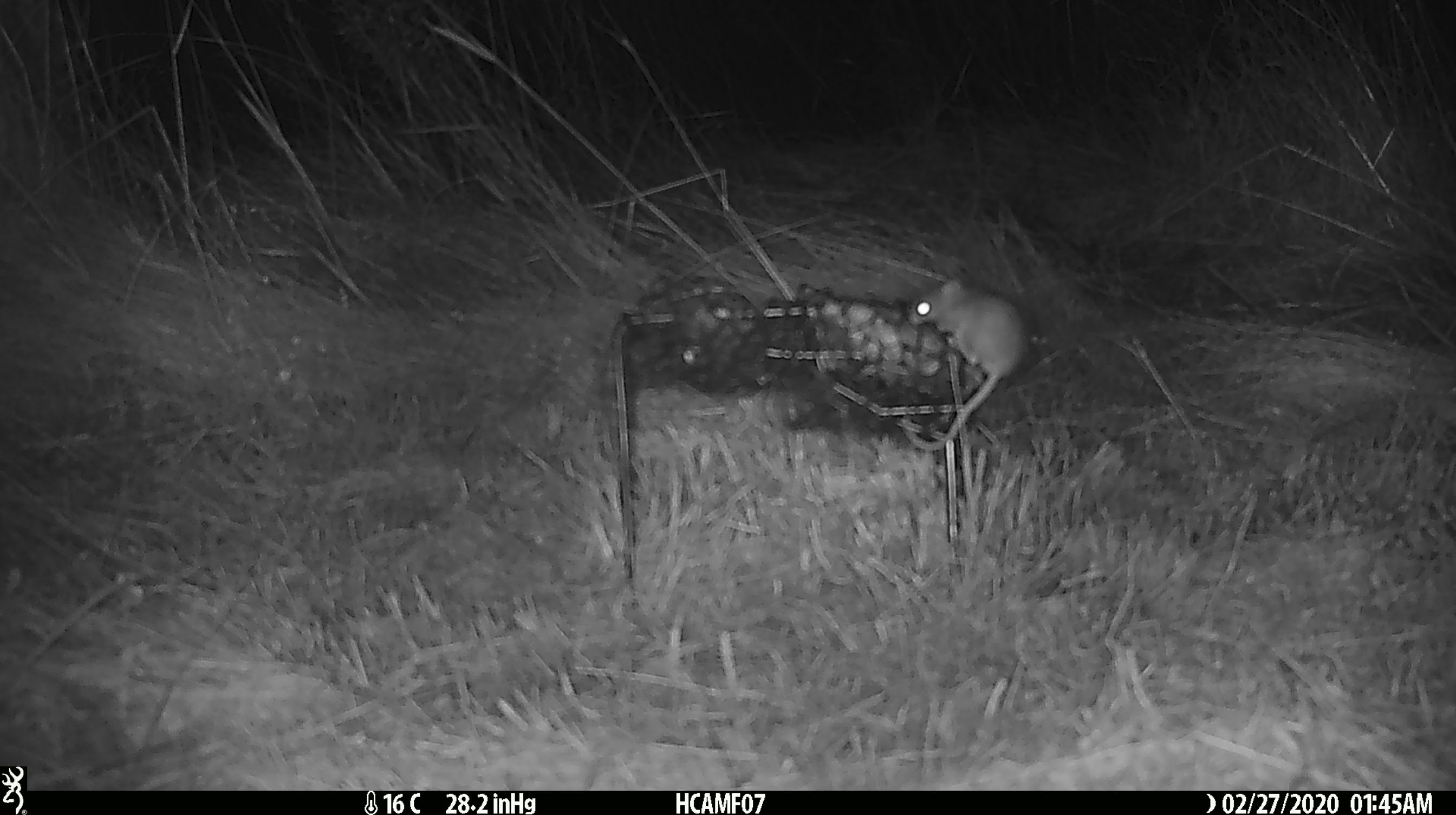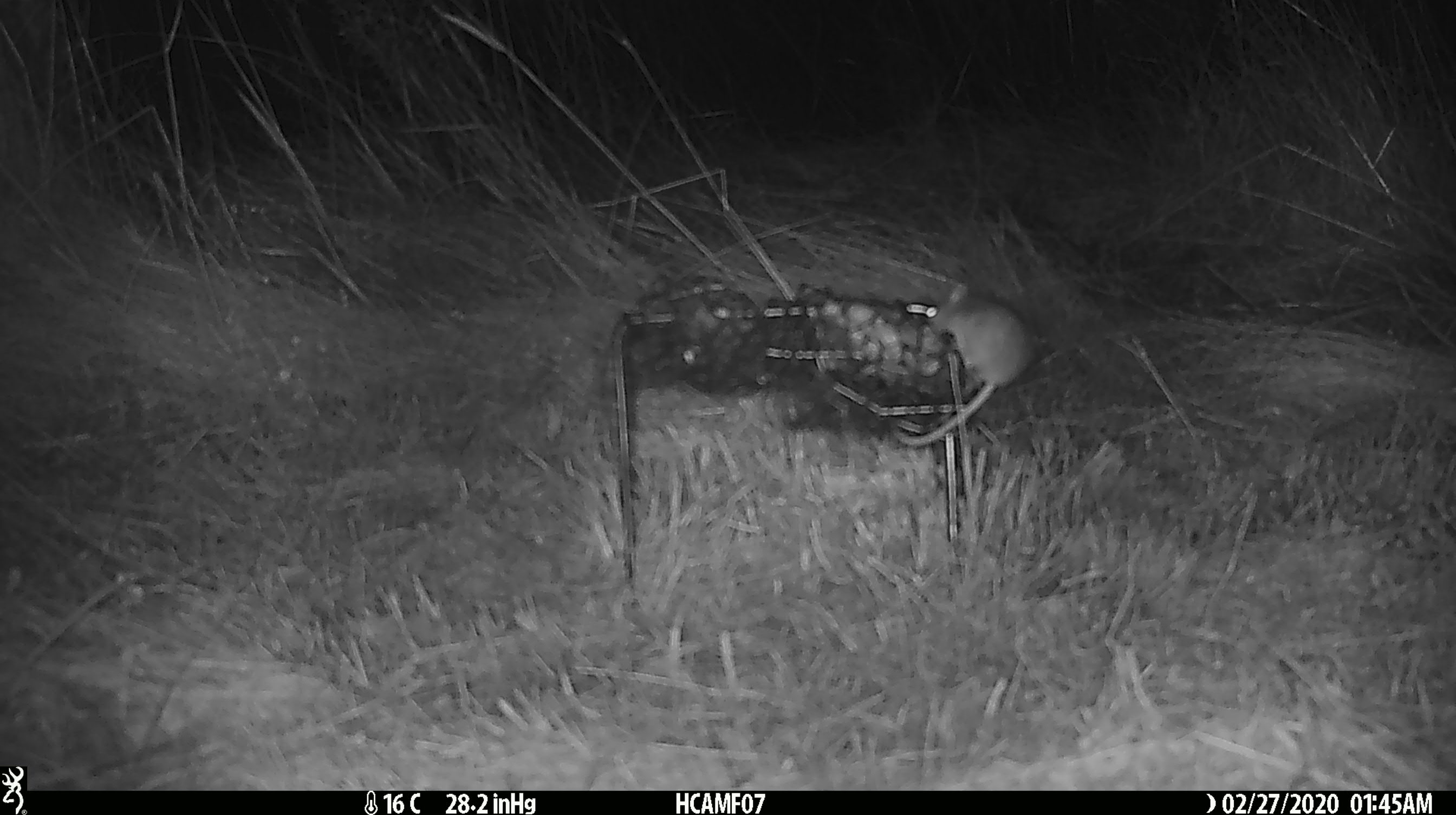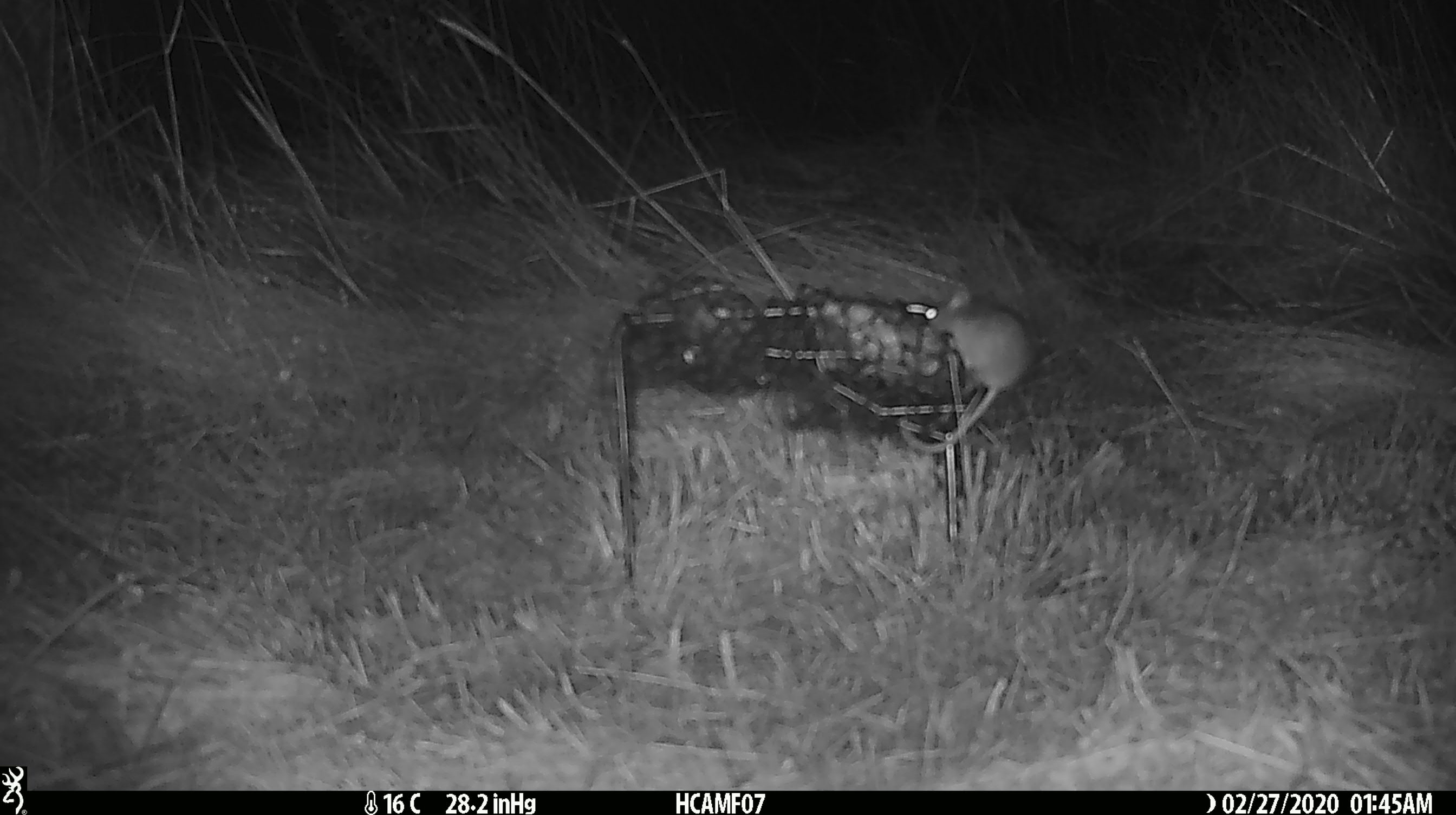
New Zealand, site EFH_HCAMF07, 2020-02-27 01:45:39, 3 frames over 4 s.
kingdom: Animalia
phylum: Chordata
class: Mammalia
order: Rodentia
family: Muridae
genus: Mus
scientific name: Mus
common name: mouse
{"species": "mouse (Mus)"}